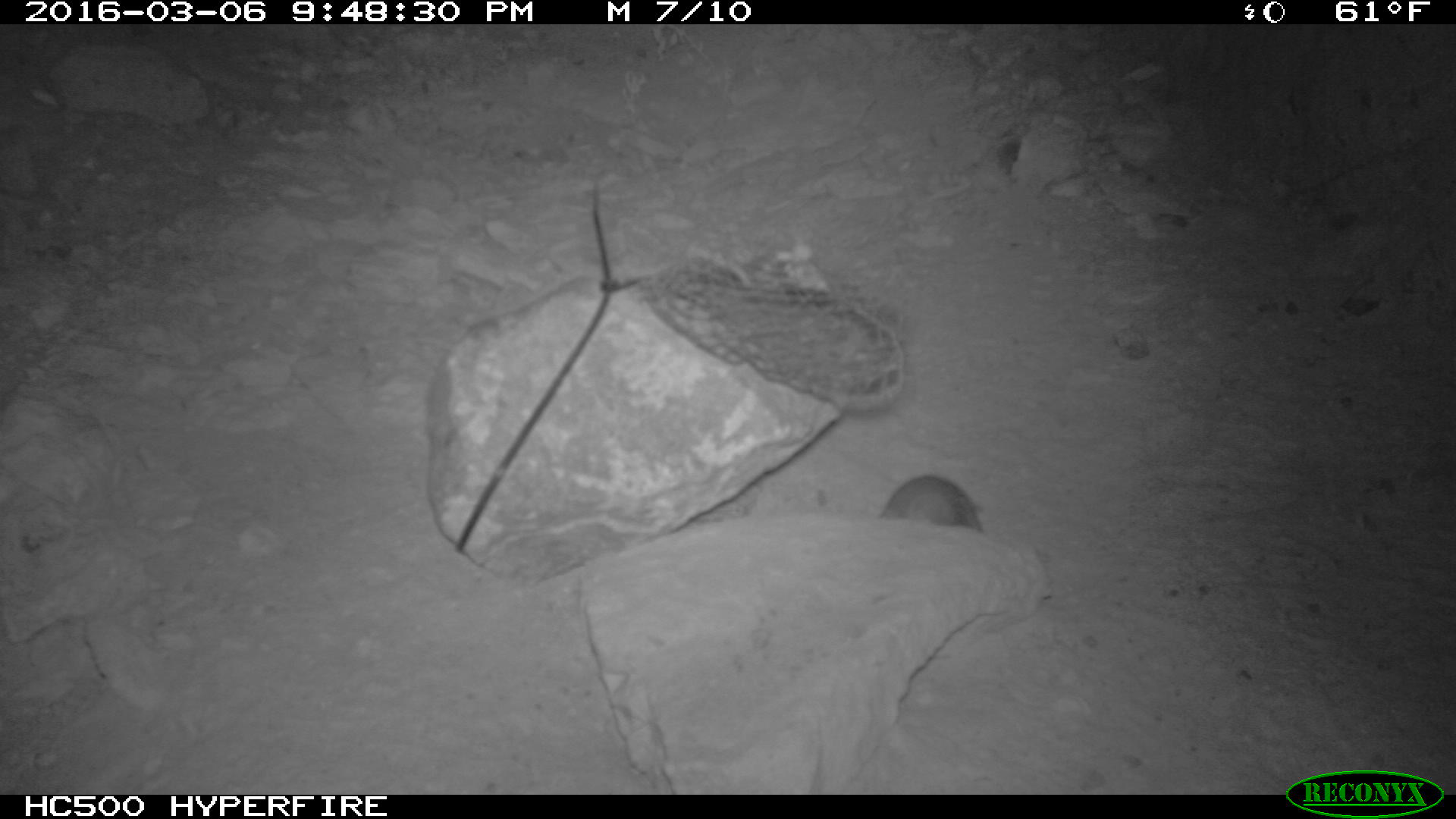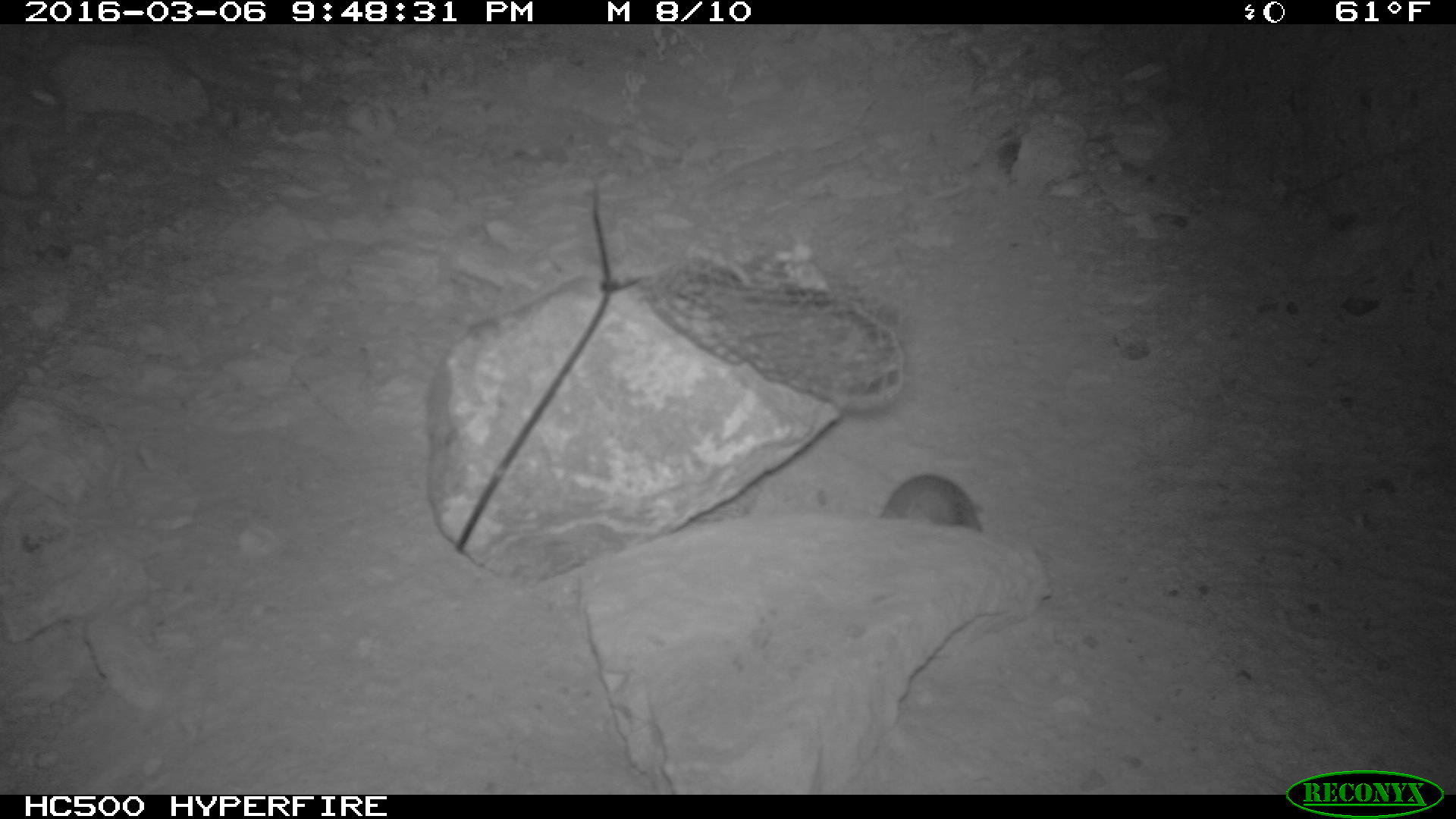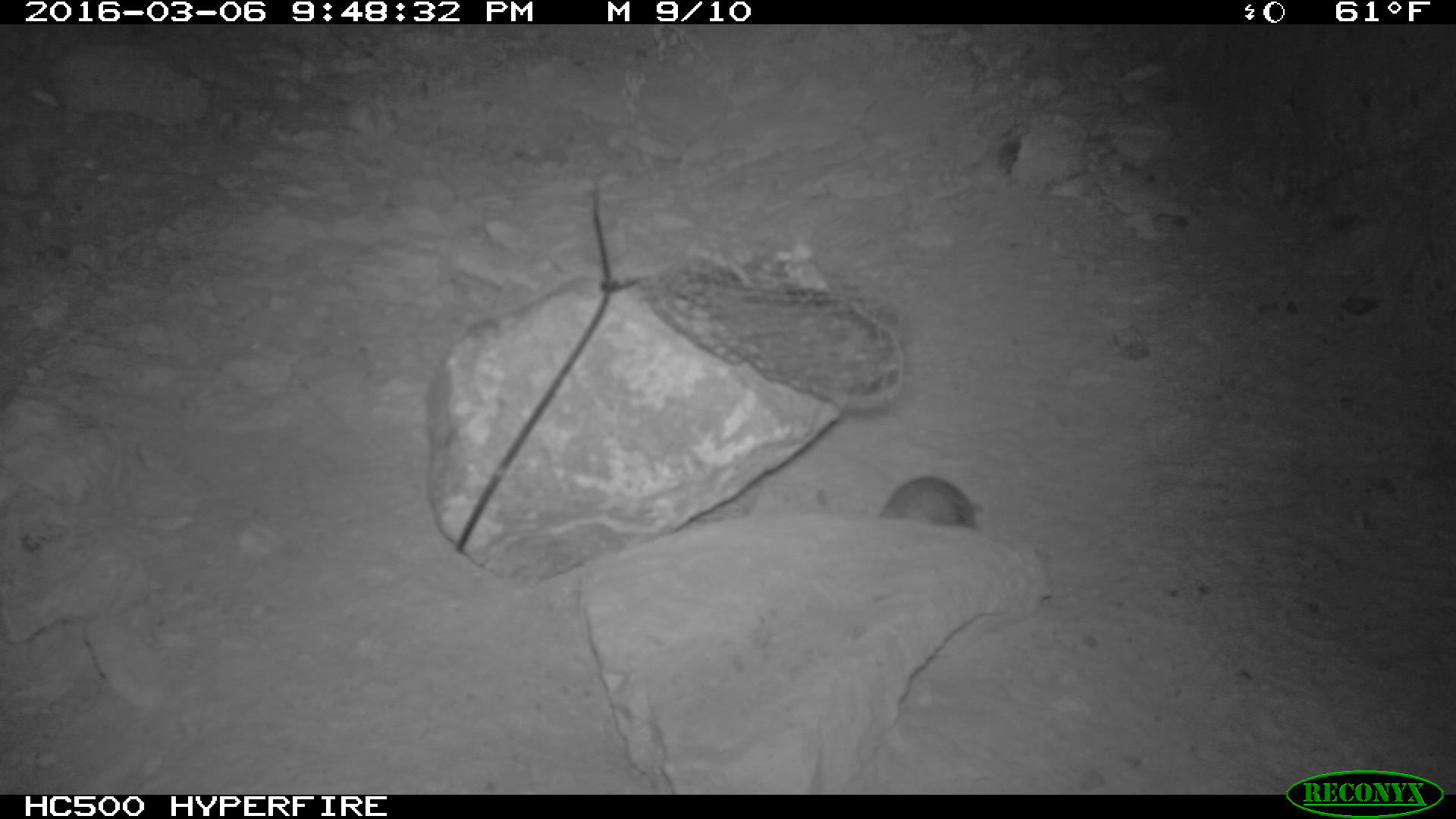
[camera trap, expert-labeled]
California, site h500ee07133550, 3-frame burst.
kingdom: Animalia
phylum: Chordata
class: Mammalia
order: Rodentia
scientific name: Rodentia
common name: rodent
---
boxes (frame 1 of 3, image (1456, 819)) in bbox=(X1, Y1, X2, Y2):
rodent: bbox=(874, 473, 984, 530)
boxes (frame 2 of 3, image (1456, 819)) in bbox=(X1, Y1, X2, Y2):
rodent: bbox=(877, 473, 988, 530)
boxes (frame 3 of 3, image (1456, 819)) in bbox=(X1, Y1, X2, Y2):
rodent: bbox=(877, 475, 978, 531)